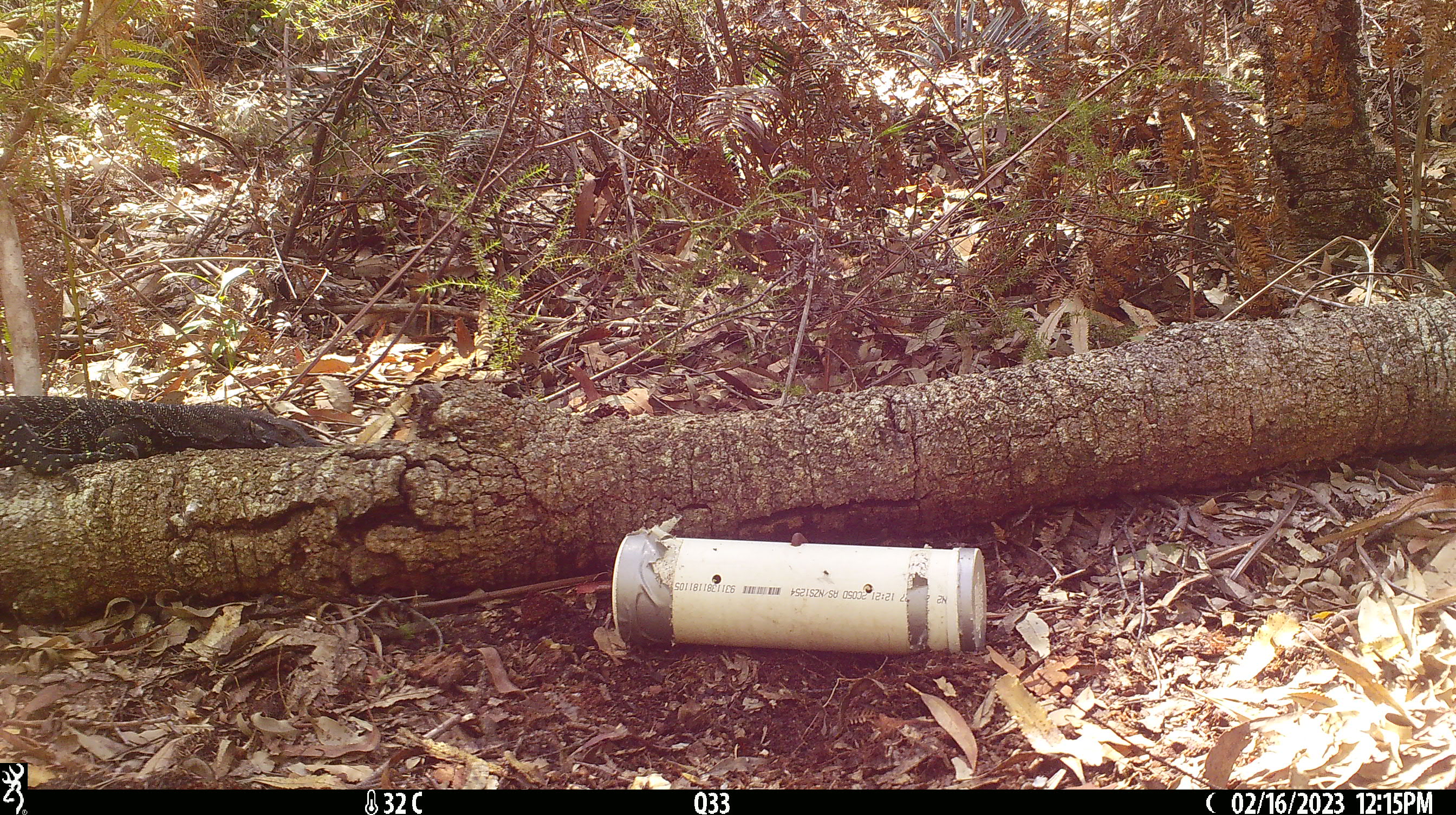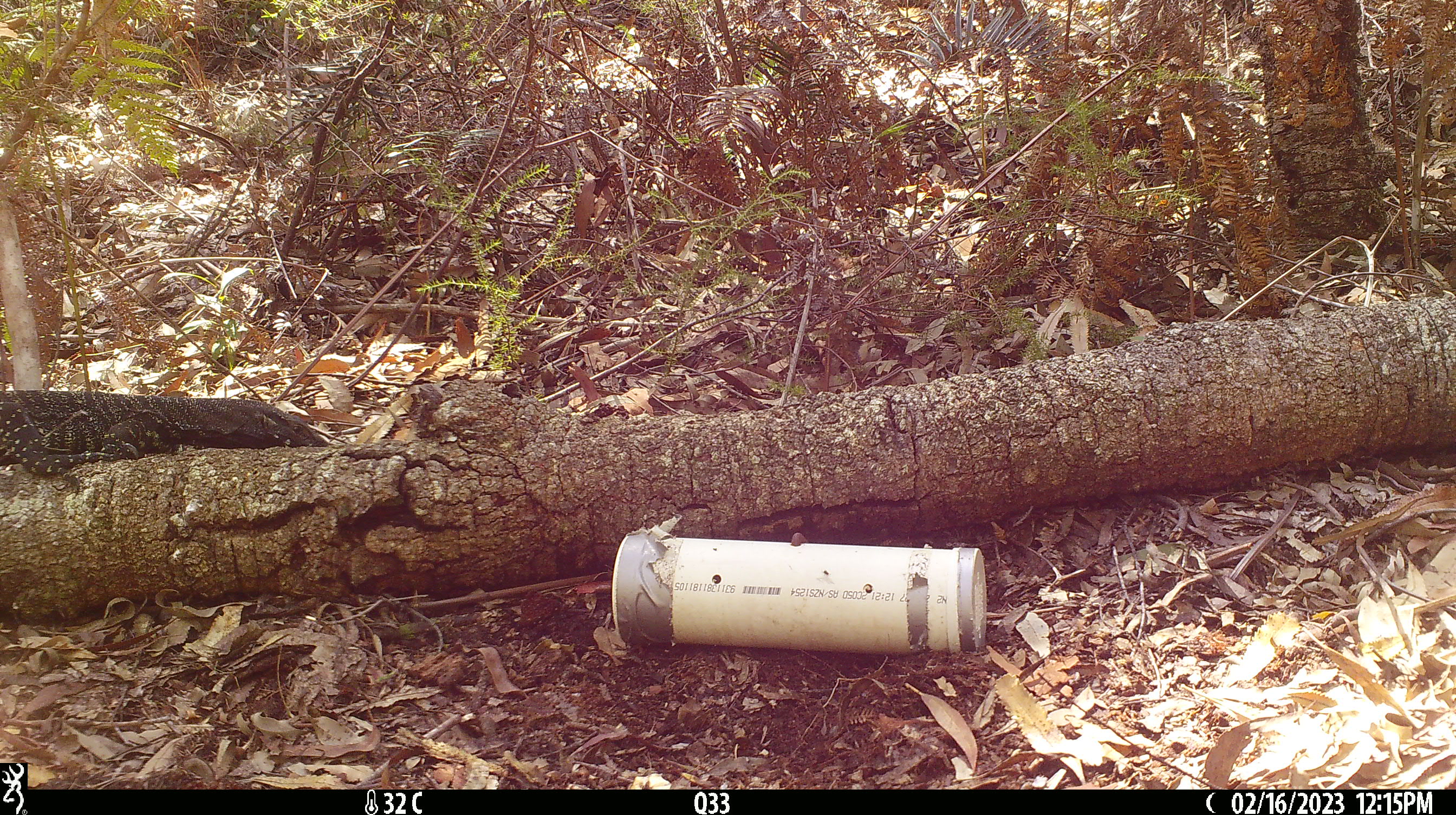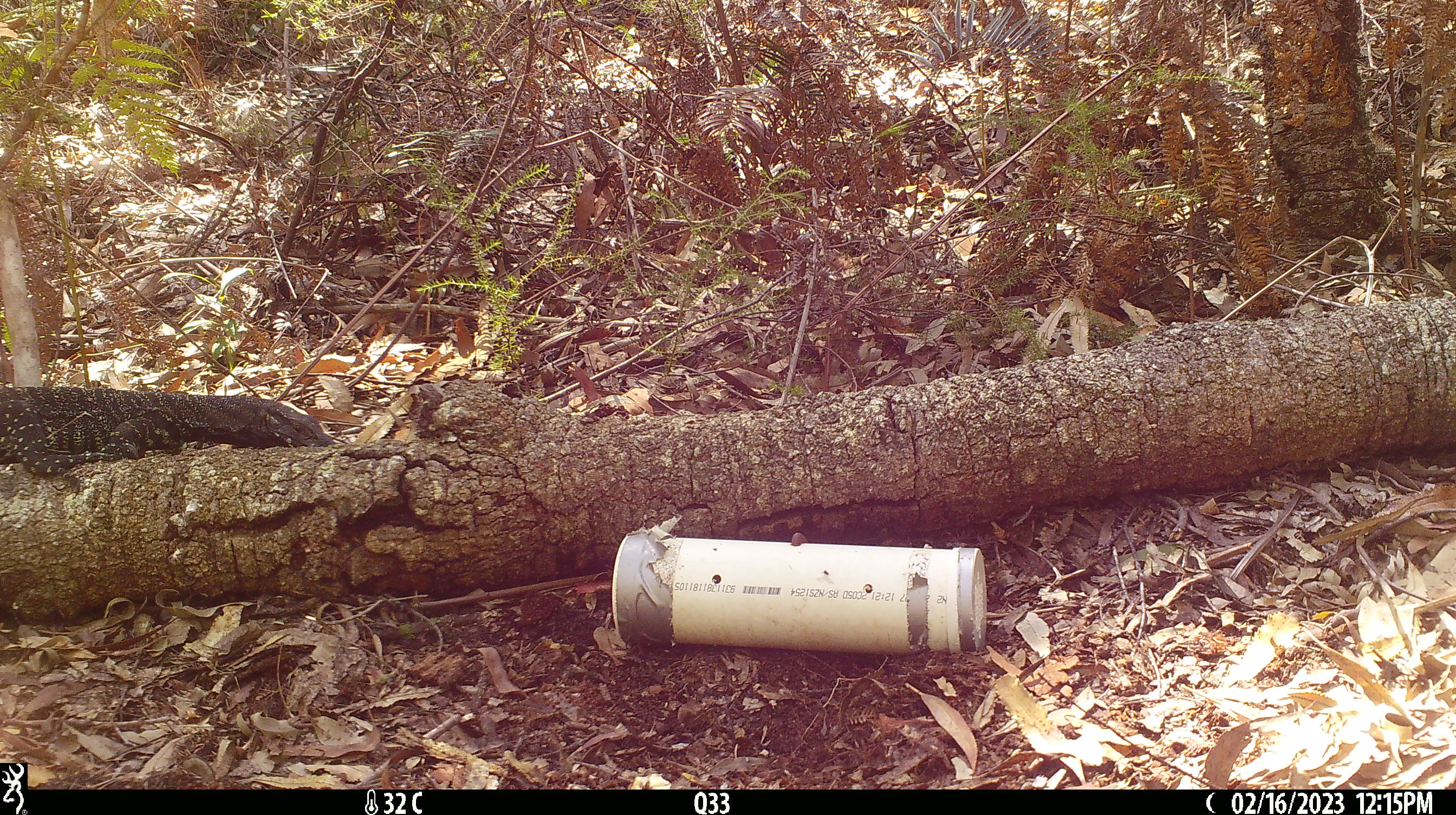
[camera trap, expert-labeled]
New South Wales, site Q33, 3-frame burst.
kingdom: Animalia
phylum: Chordata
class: Reptilia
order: Squamata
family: Varanidae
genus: Varanus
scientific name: Varanus varius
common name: lace monitor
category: goanna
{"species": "goanna (lace monitor) (Varanus varius)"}